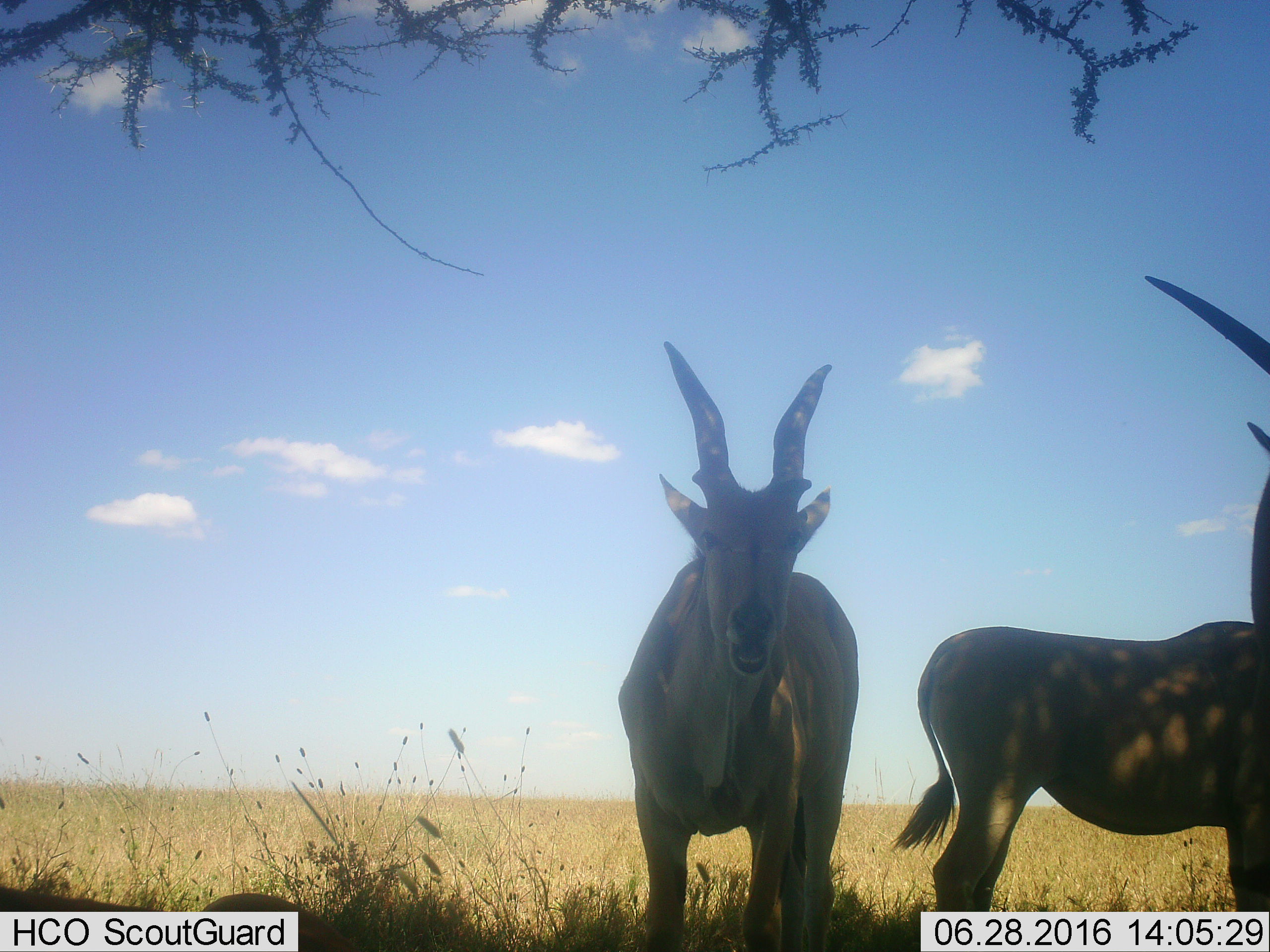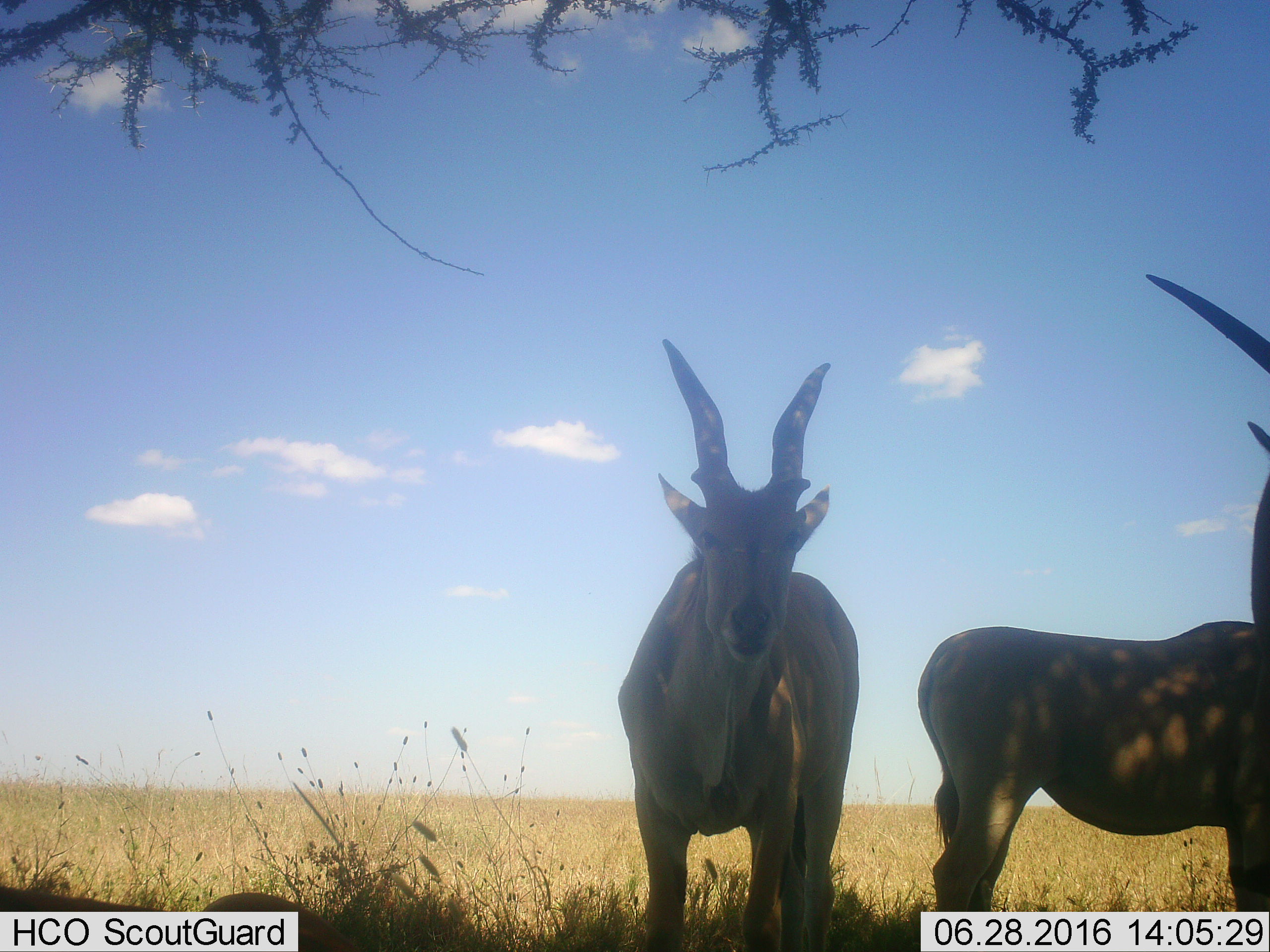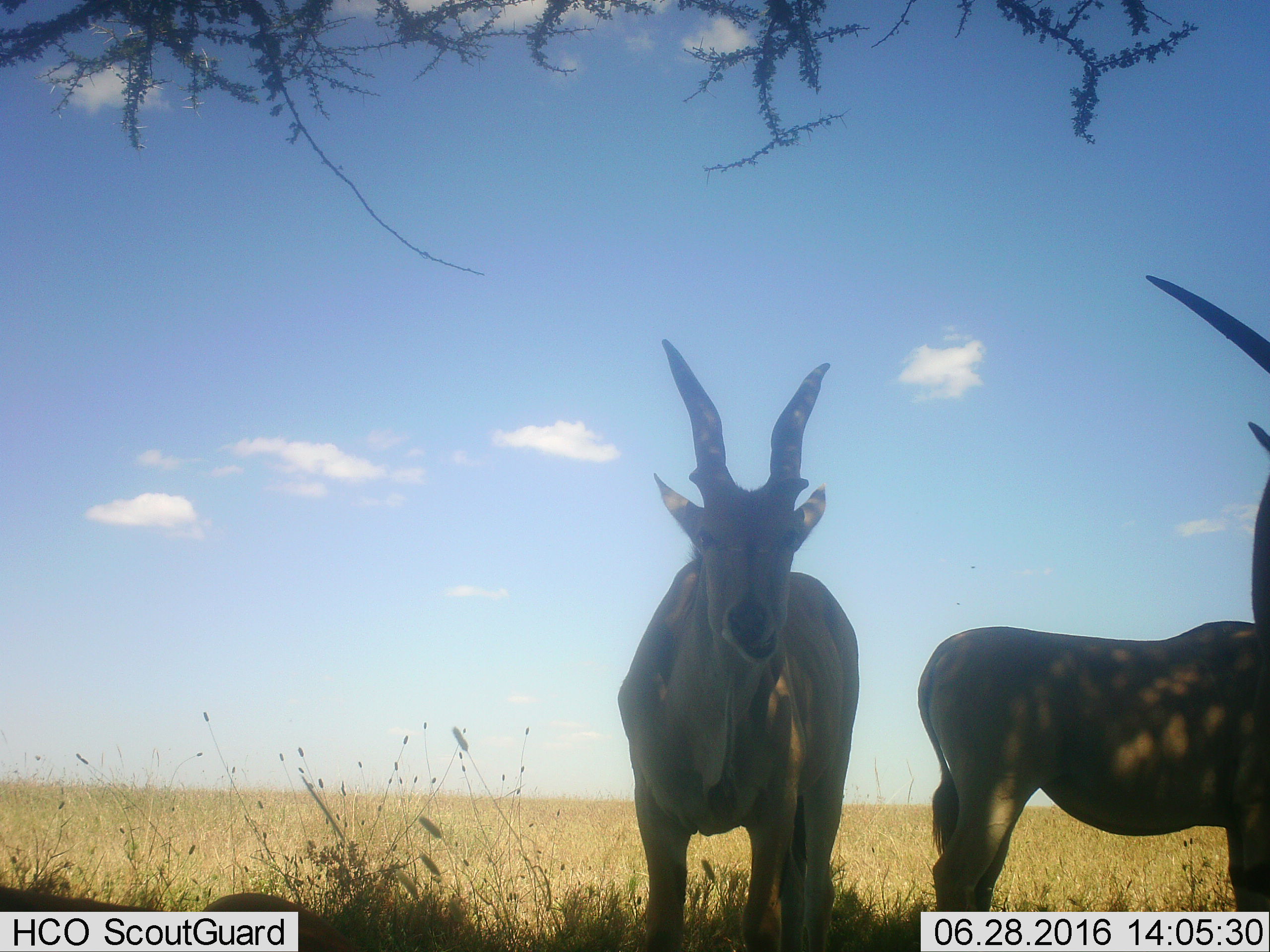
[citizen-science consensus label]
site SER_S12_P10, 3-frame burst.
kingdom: Animalia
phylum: Chordata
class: Mammalia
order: Artiodactyla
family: Bovidae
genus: Tragelaphus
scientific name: Tragelaphus oryx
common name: eland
Eland (Tragelaphus oryx), count 2. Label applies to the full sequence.